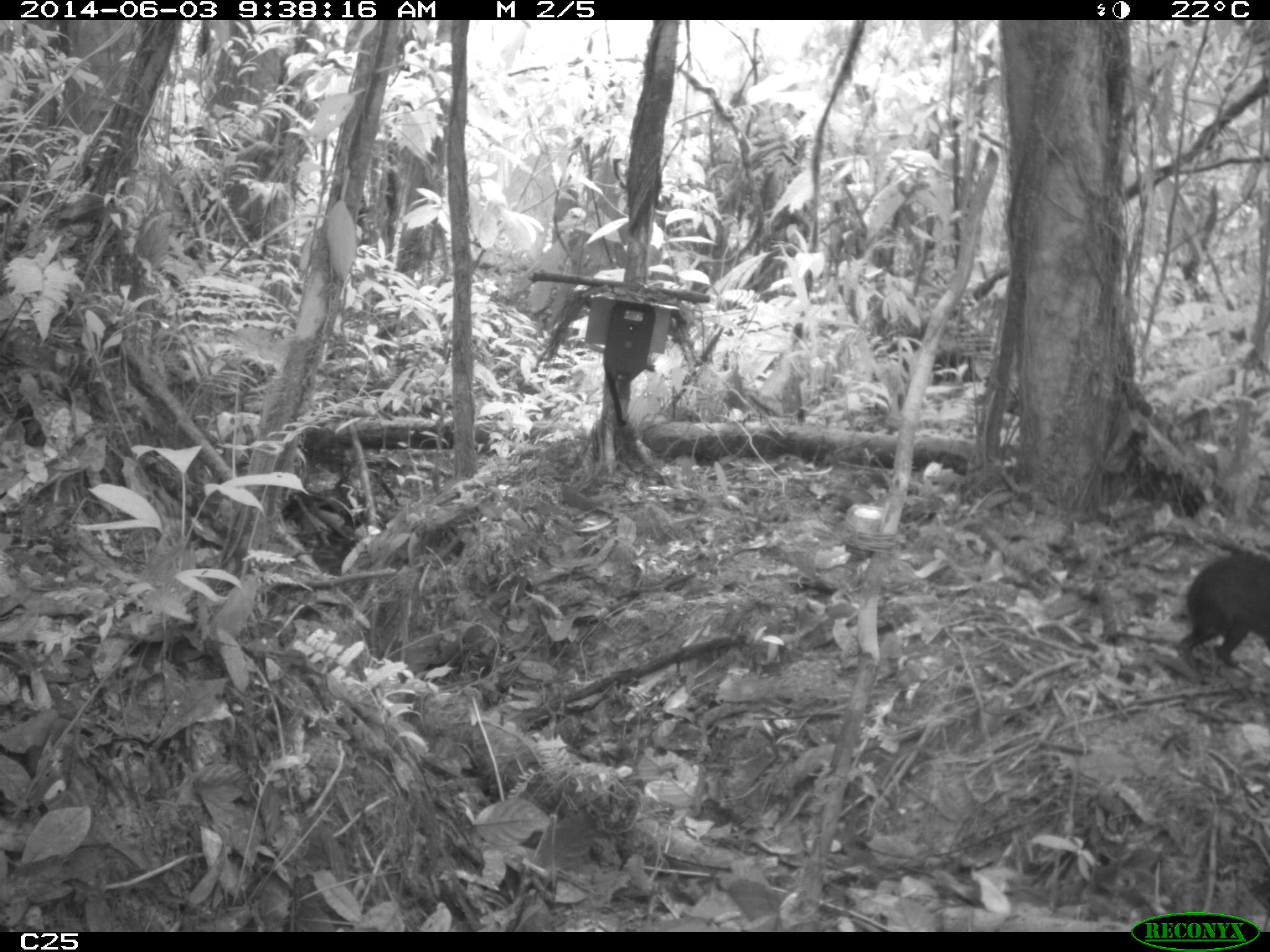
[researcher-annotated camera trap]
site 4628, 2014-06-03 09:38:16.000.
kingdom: Animalia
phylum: Chordata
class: Mammalia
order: Rodentia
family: Dasyproctidae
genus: Dasyprocta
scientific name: Dasyprocta leporina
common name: red-rumped agouti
Dasyprocta leporina (red-rumped agouti), count 2, age adult.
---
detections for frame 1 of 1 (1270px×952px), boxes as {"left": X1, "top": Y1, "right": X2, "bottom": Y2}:
dasyprocta leporina: {"left": 1173, "top": 548, "right": 1270, "bottom": 670}